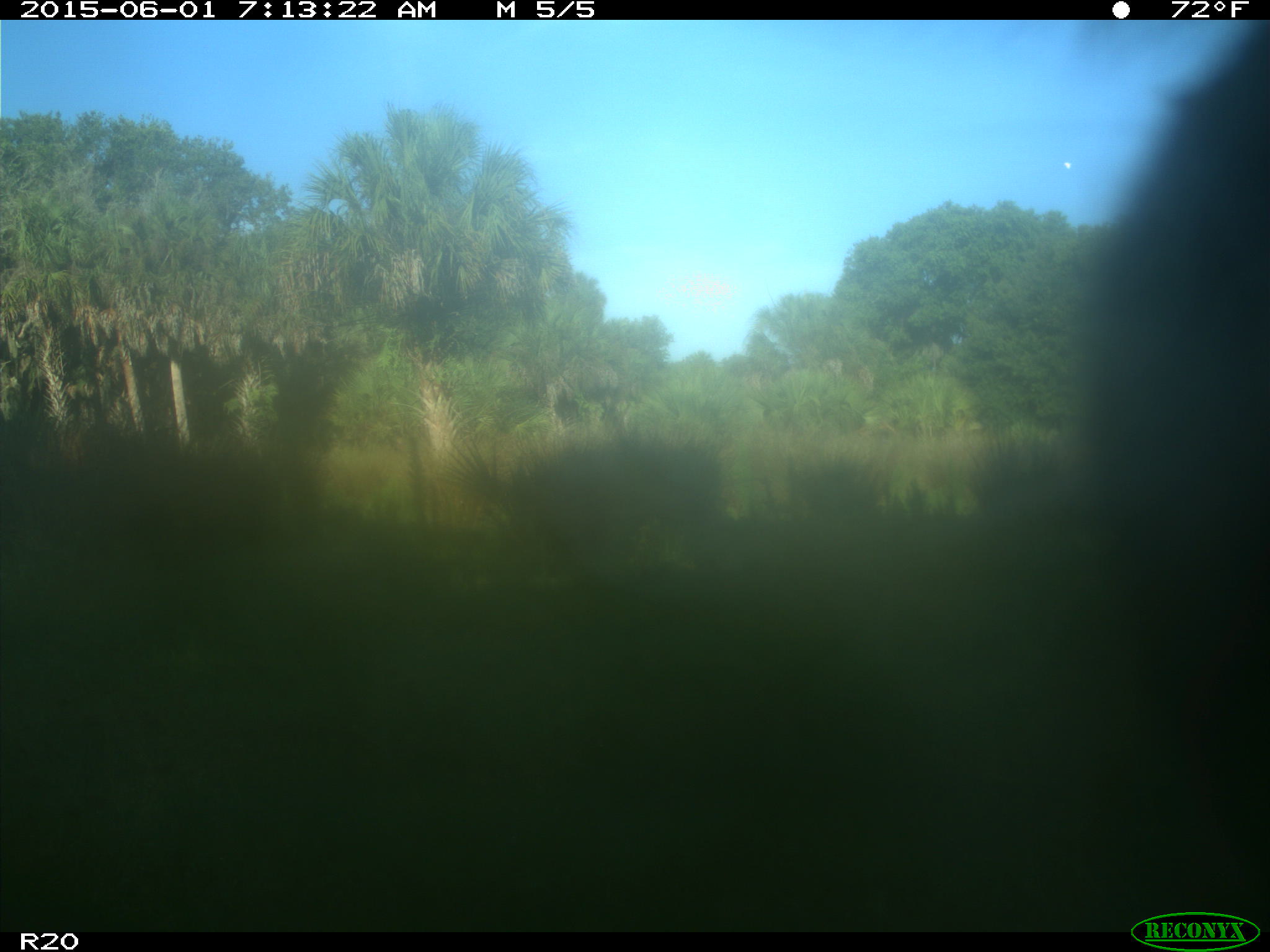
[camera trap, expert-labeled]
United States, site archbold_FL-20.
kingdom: Animalia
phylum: Chordata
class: Mammalia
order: Artiodactyla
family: Bovidae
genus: Bos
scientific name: Bos taurus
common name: domestic cow